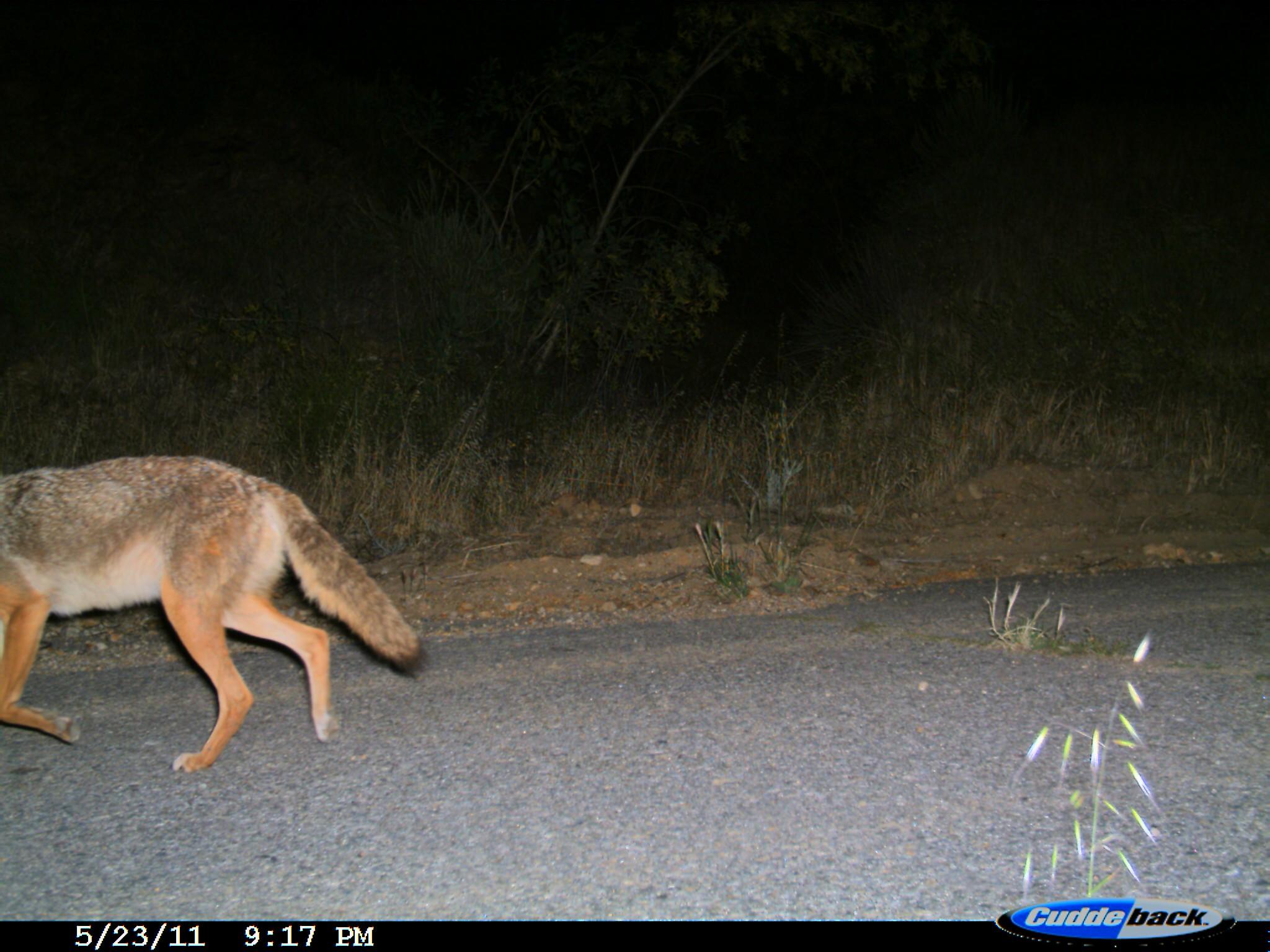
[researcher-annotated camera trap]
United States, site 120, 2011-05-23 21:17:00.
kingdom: Animalia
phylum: Chordata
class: Mammalia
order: Carnivora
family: Canidae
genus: Canis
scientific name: Canis latrans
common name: coyote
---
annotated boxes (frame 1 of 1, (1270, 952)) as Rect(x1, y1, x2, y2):
coyote: Rect(0, 452, 435, 776)